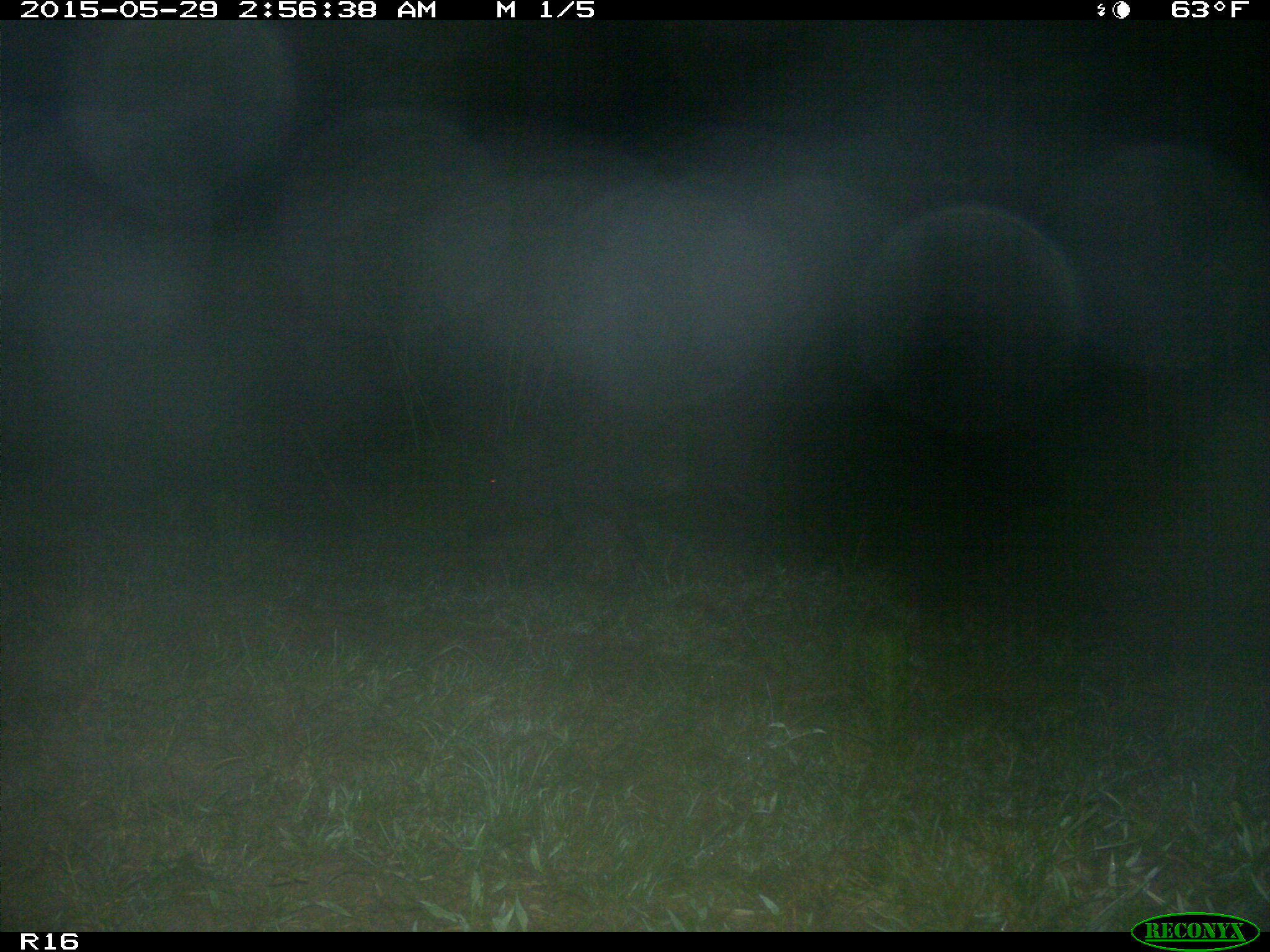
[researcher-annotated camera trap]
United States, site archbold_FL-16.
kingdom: Animalia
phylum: Chordata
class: Mammalia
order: Artiodactyla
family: Suidae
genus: Sus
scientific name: Sus scrofa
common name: wild boar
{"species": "Sus scrofa (wild boar)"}